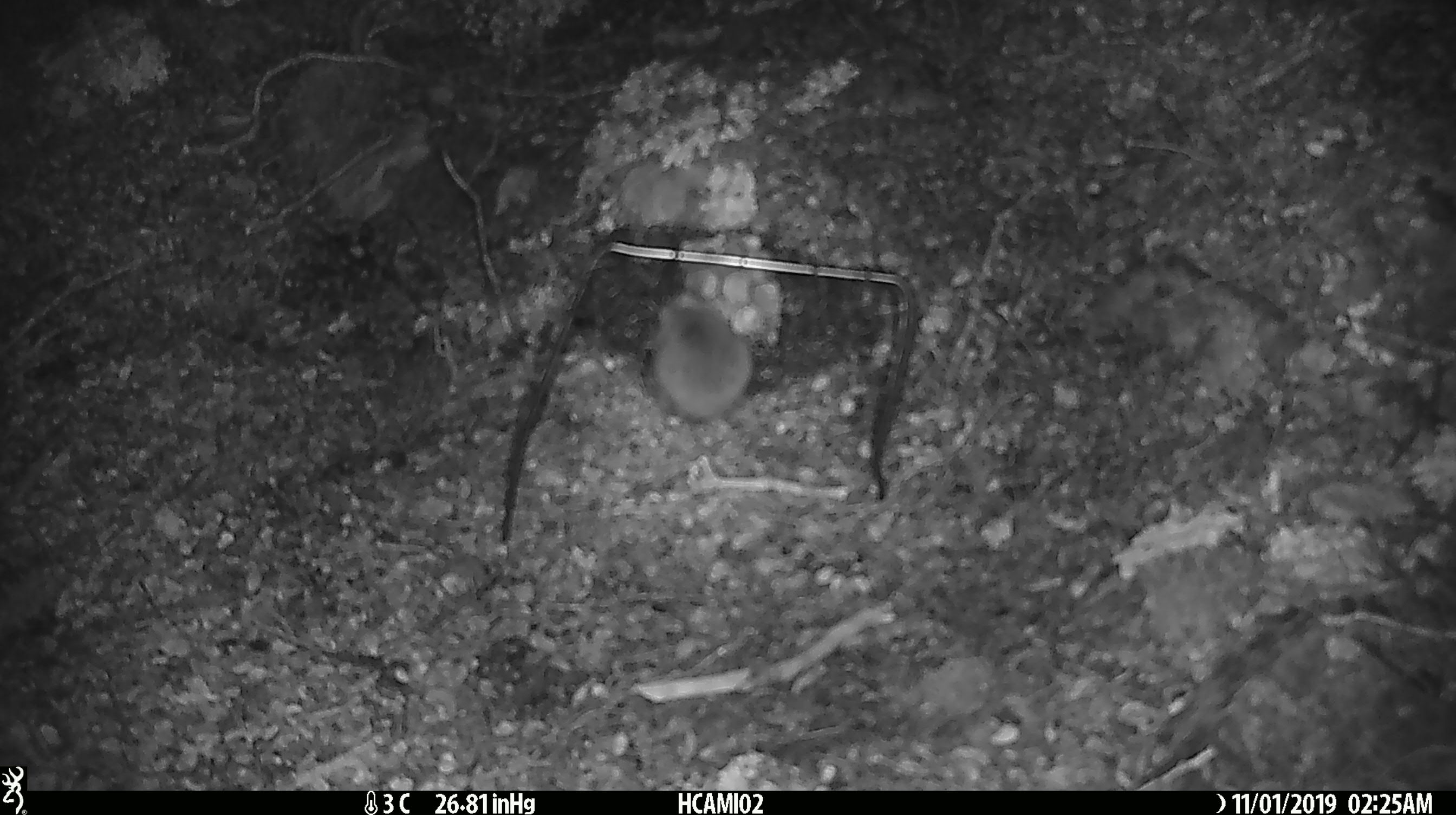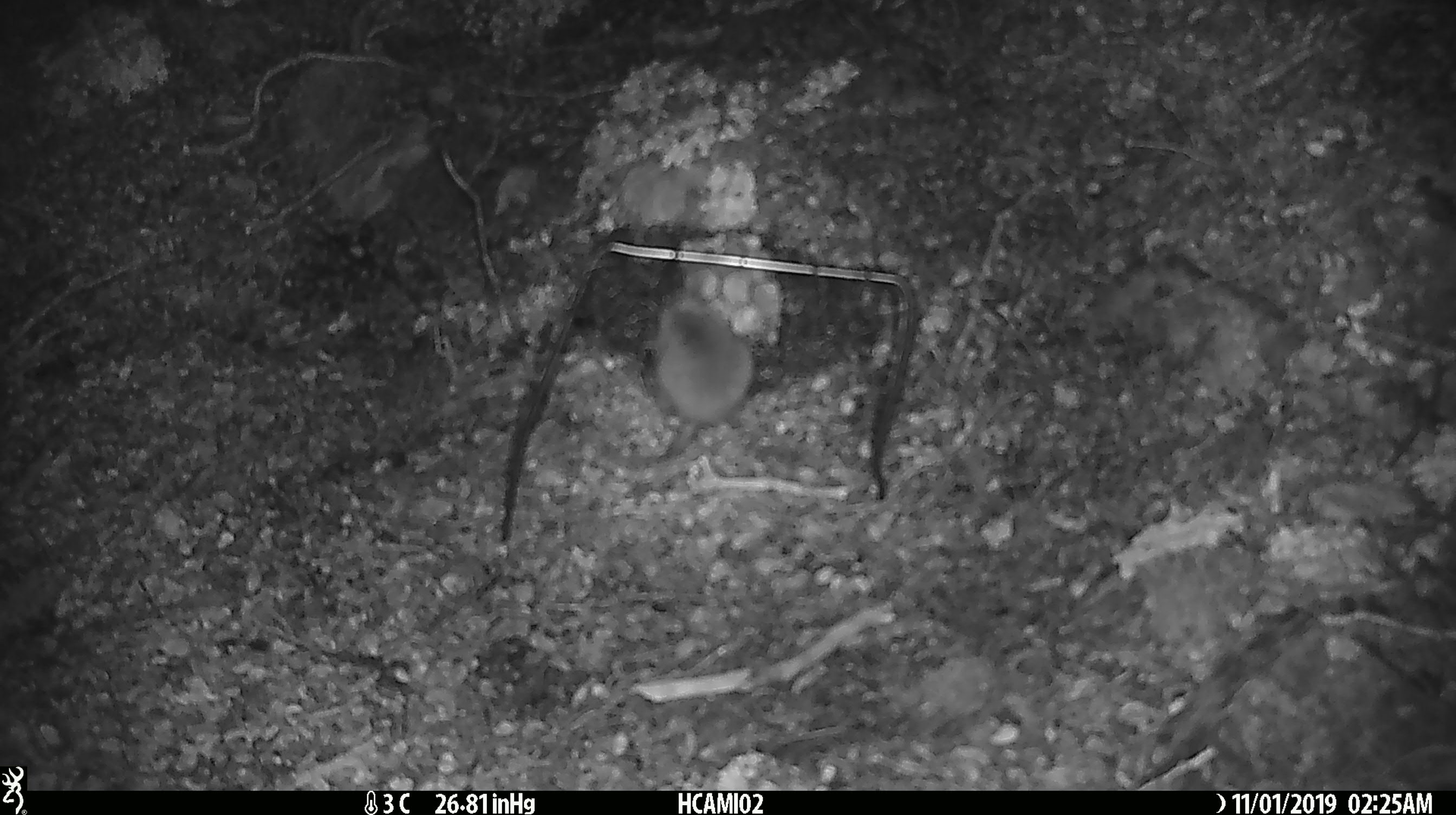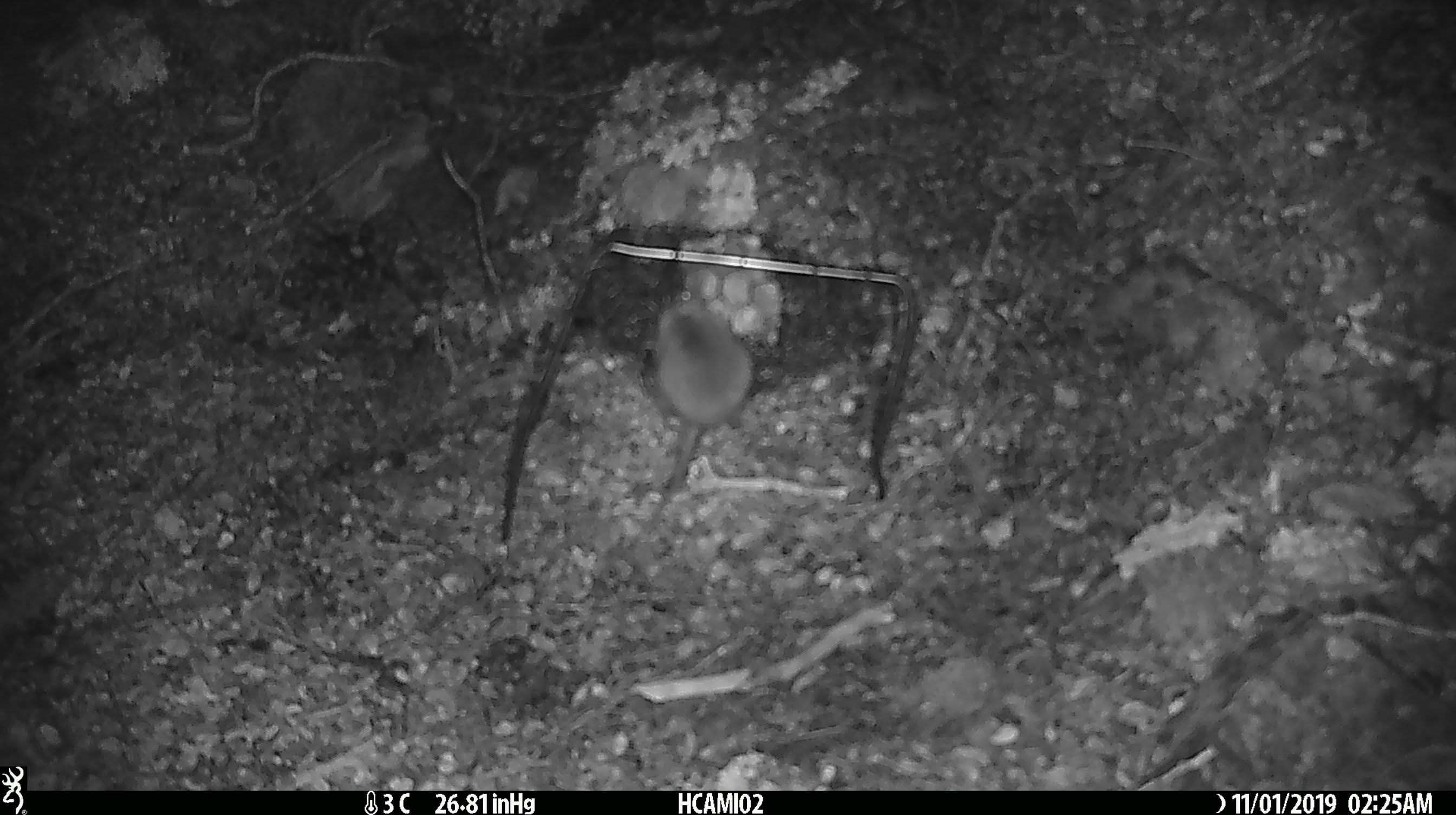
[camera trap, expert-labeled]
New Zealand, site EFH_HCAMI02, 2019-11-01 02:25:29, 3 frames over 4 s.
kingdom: Animalia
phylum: Chordata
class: Mammalia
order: Rodentia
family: Muridae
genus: Mus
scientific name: Mus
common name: mouse